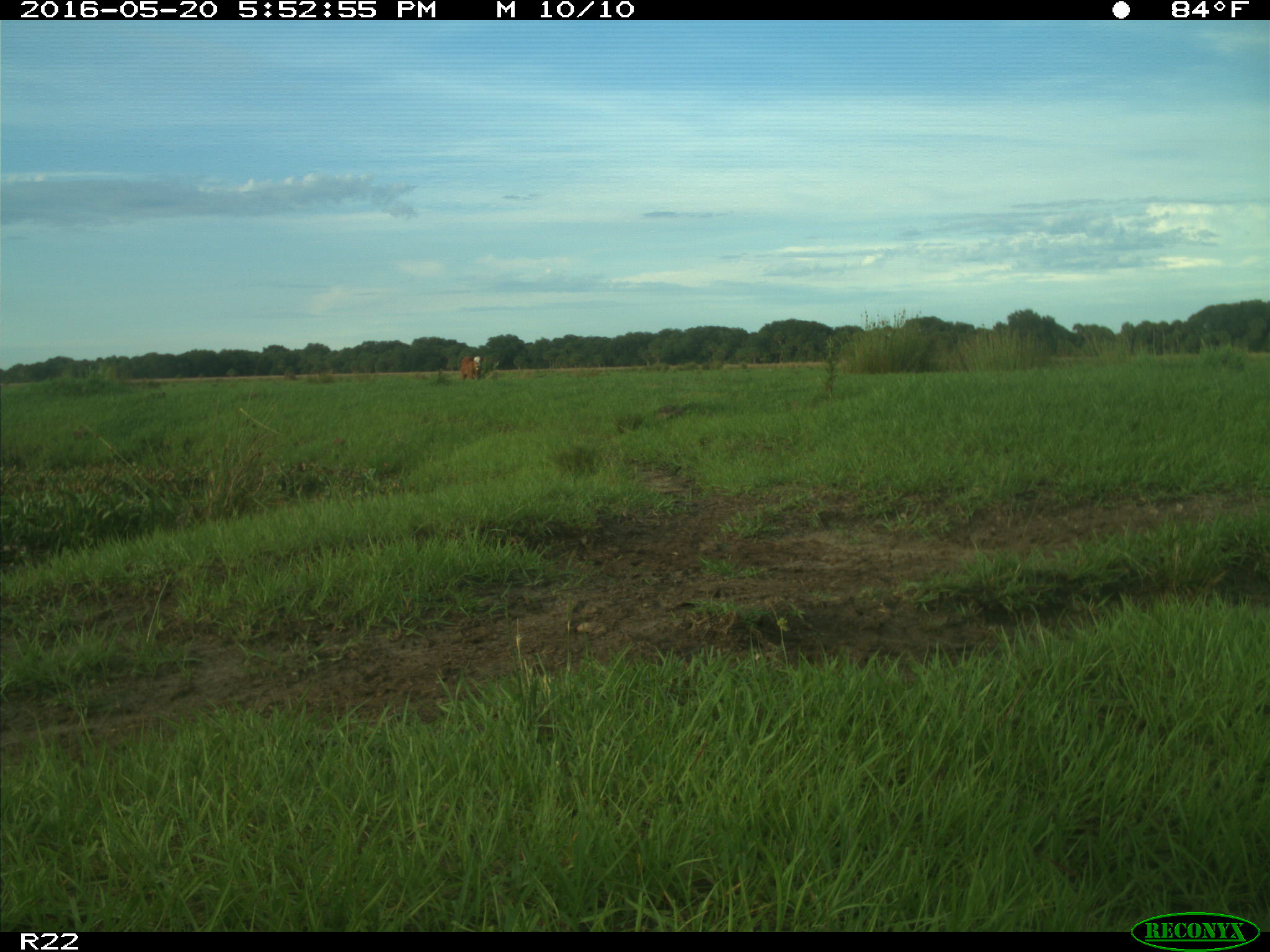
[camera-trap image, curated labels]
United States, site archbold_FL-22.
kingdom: Animalia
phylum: Chordata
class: Mammalia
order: Artiodactyla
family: Bovidae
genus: Bos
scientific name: Bos taurus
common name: domestic cow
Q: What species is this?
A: Bos taurus (domestic cow).